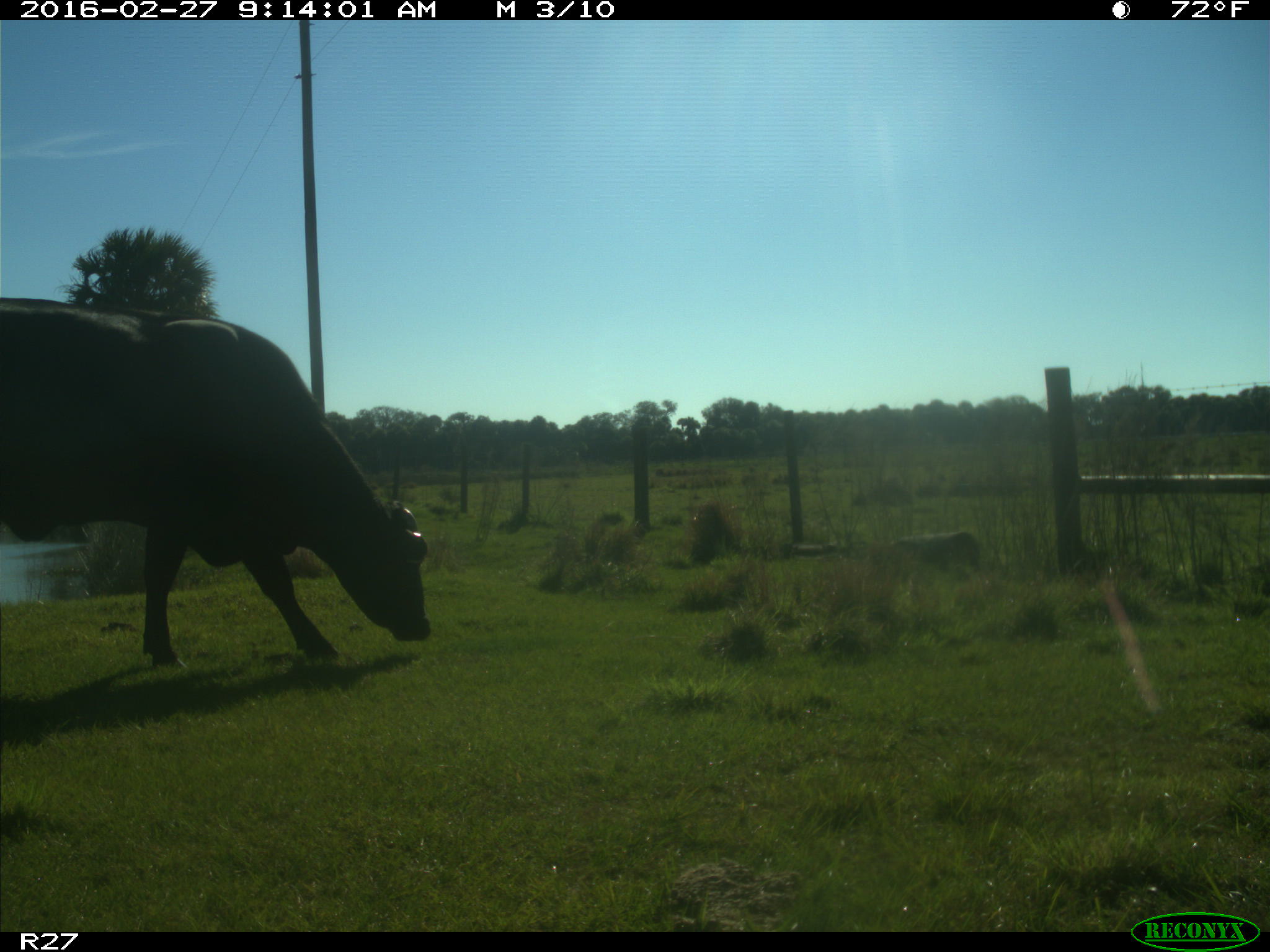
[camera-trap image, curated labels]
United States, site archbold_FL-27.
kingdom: Animalia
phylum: Chordata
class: Mammalia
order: Artiodactyla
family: Bovidae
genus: Bos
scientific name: Bos taurus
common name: domestic cow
Bos taurus (domestic cow).